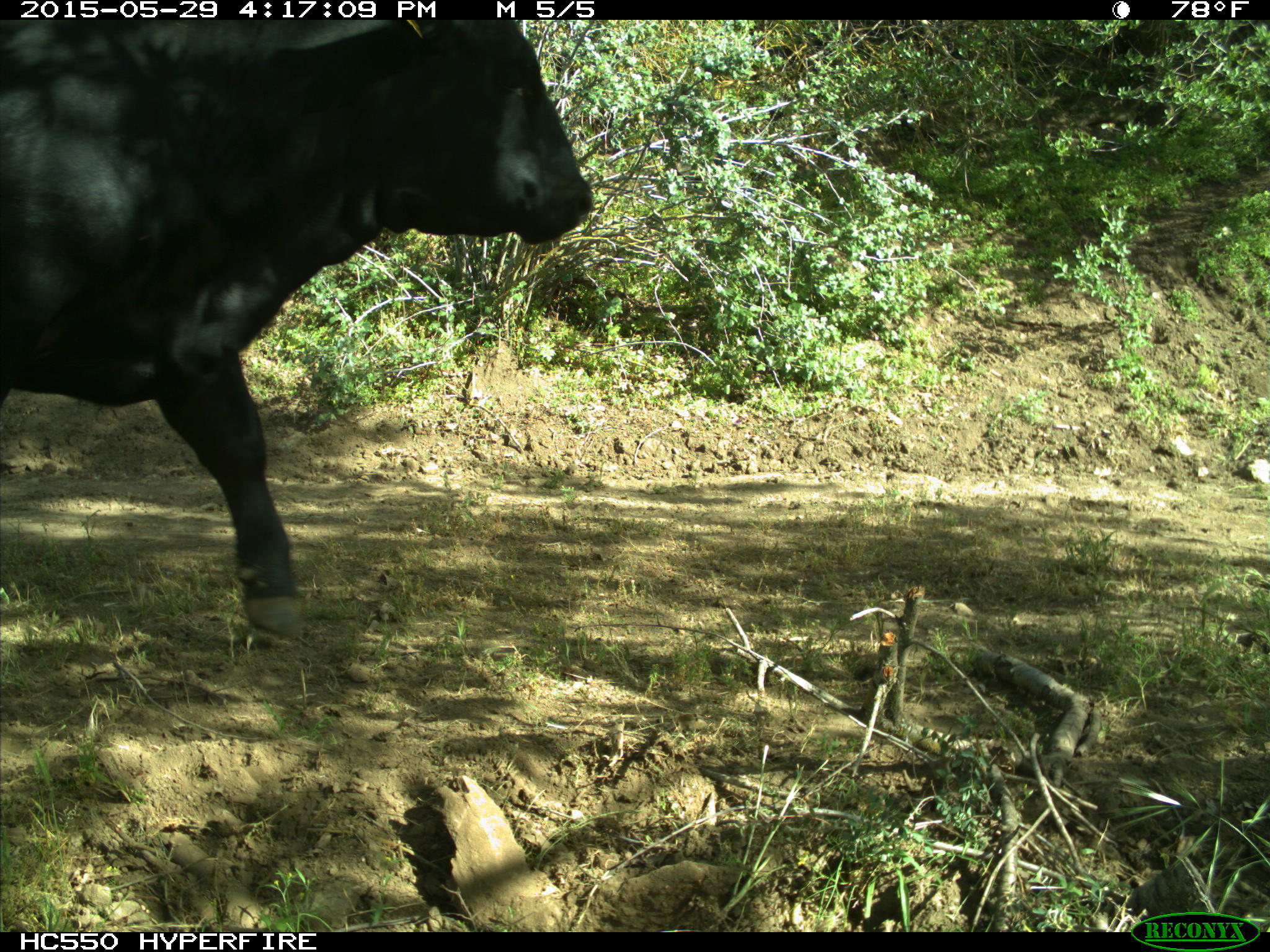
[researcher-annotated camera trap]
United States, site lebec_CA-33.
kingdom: Animalia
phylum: Chordata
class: Mammalia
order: Artiodactyla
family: Bovidae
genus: Bos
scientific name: Bos taurus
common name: domestic cow